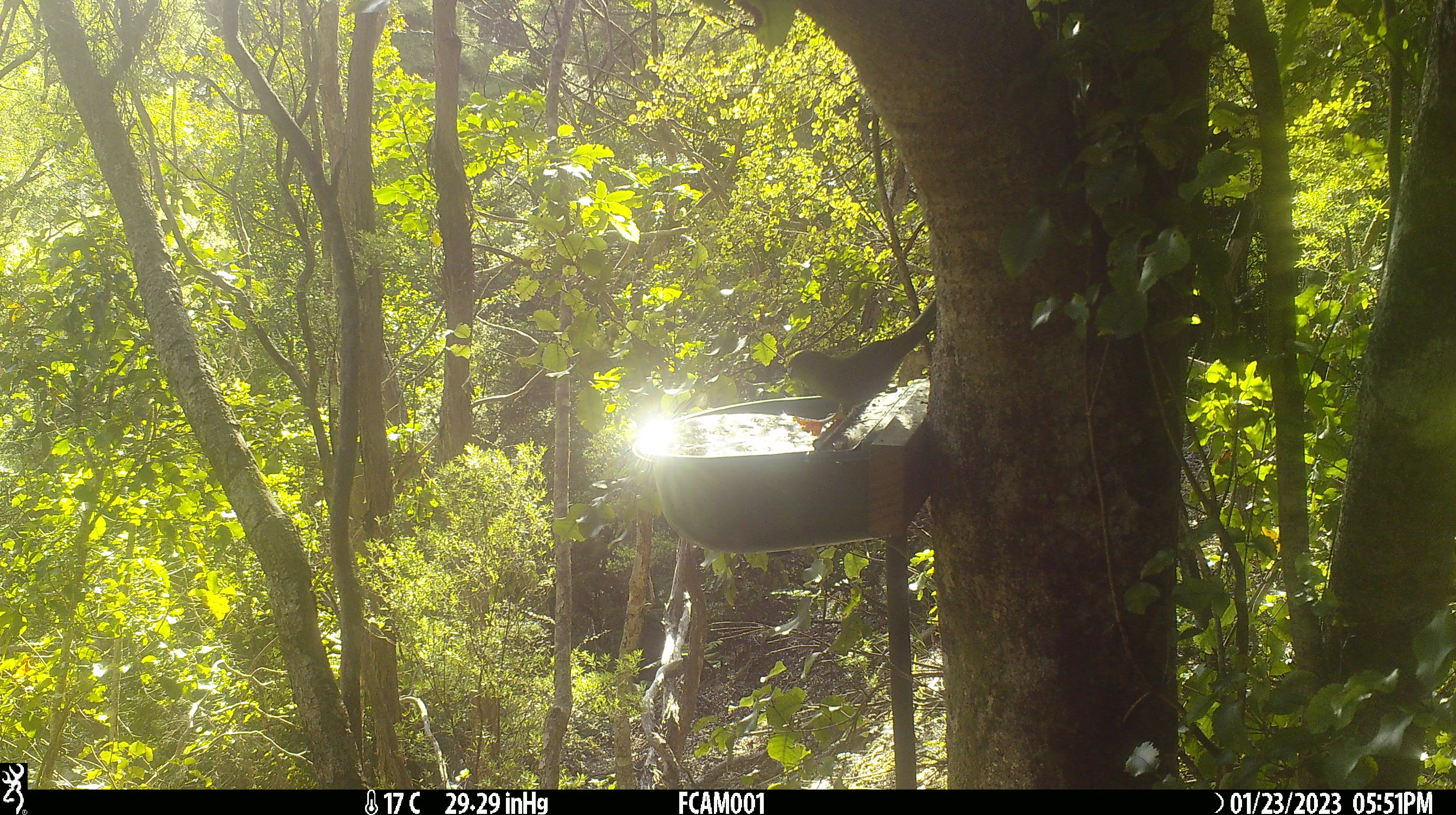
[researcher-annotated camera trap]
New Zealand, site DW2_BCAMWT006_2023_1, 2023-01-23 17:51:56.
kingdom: Animalia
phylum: Chordata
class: Aves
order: Psittaciformes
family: Psittaculidae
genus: Cyanoramphus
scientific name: Cyanoramphus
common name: parakeet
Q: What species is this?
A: Parakeet (Cyanoramphus).